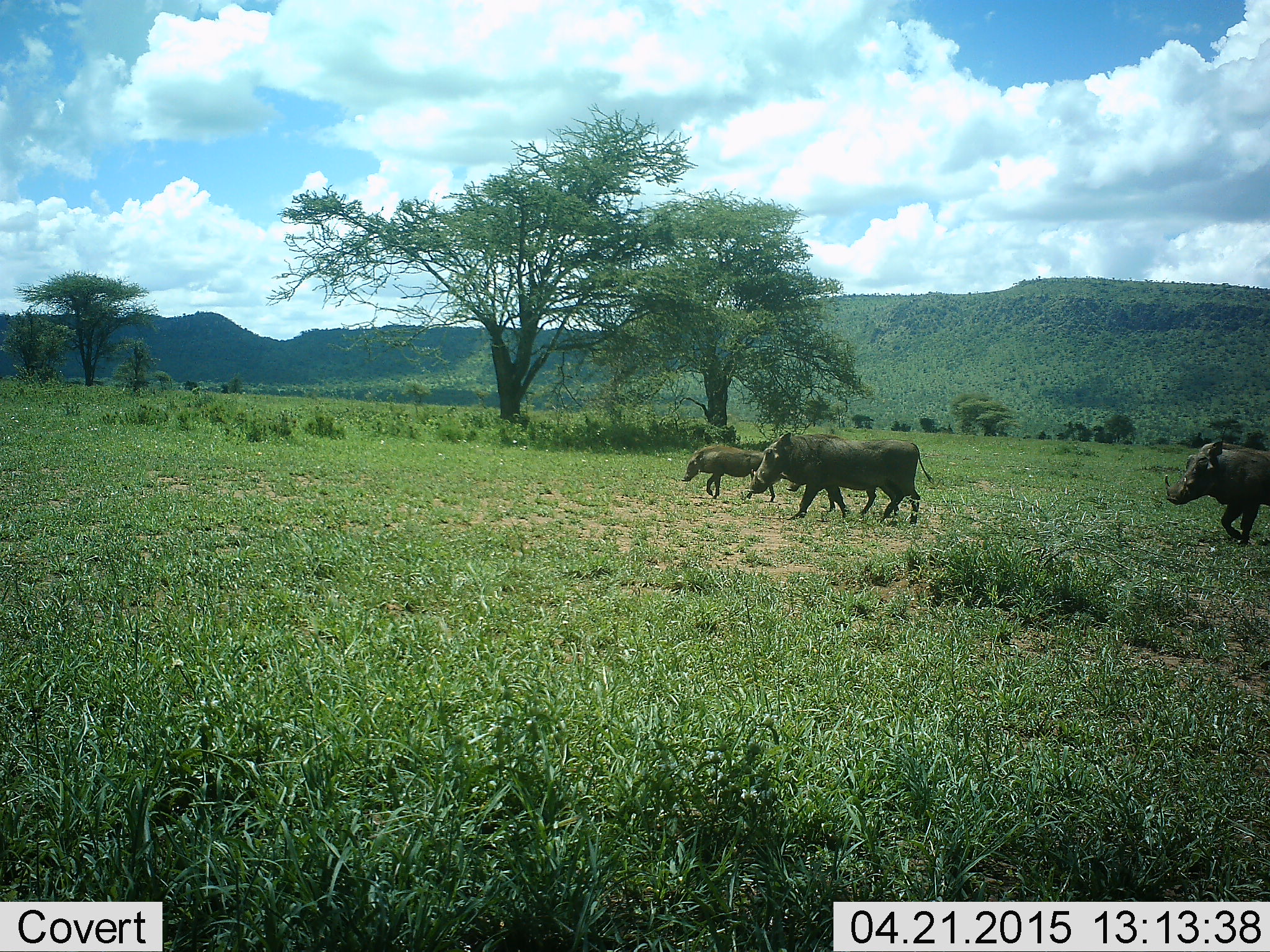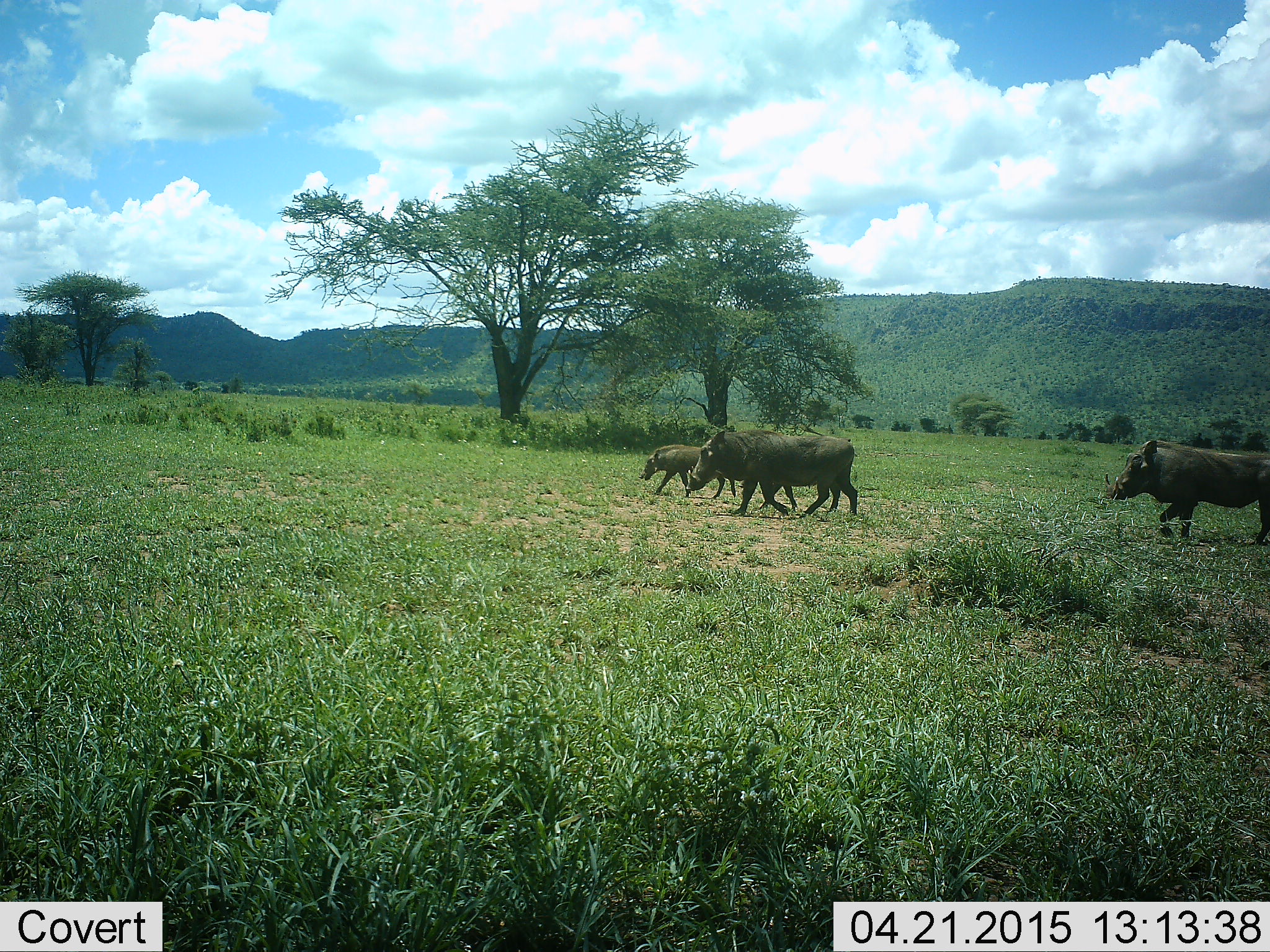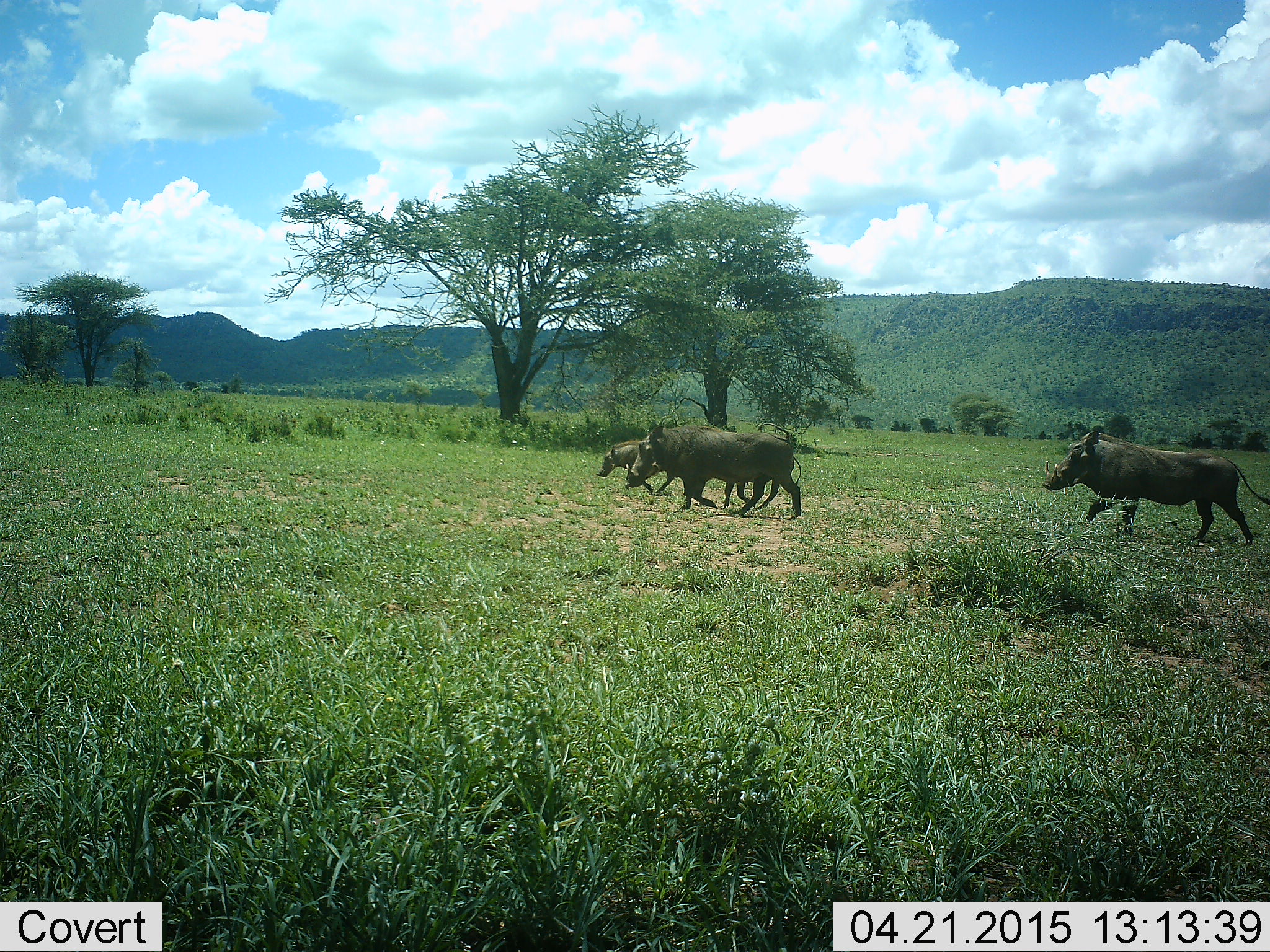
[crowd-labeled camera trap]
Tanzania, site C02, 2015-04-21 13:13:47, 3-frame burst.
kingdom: Animalia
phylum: Chordata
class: Mammalia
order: Artiodactyla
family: Suidae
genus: Phacochoerus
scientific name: Phacochoerus africanus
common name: warthog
Warthog (Phacochoerus africanus), count 3. Behavior (volunteer vote fractions): standing 0%, resting 0%, moving 100%, interacting 0%. Young present (vote fraction): 20%. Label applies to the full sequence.